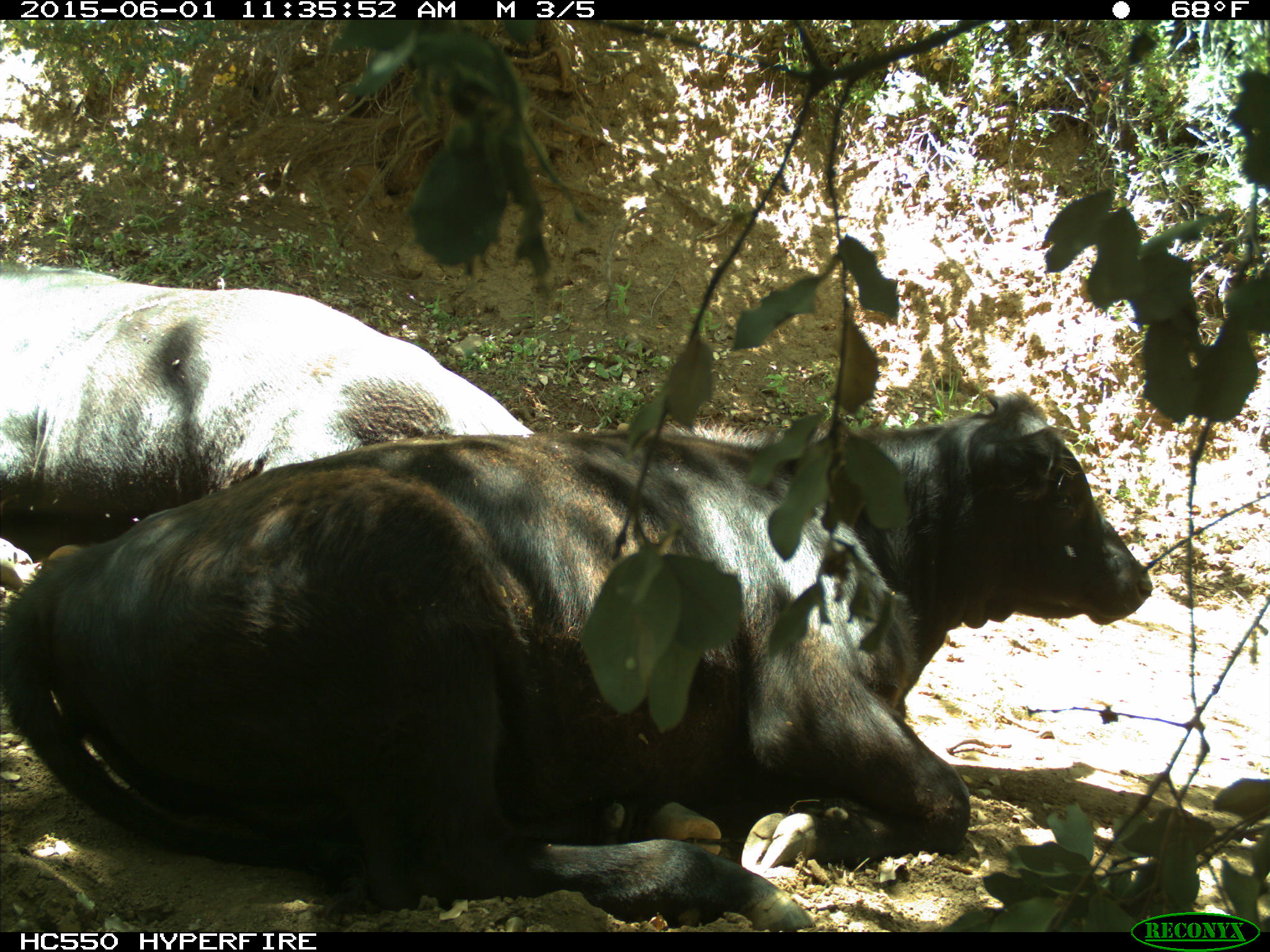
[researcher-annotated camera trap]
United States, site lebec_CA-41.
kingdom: Animalia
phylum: Chordata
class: Mammalia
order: Artiodactyla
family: Bovidae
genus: Bos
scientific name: Bos taurus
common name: domestic cow